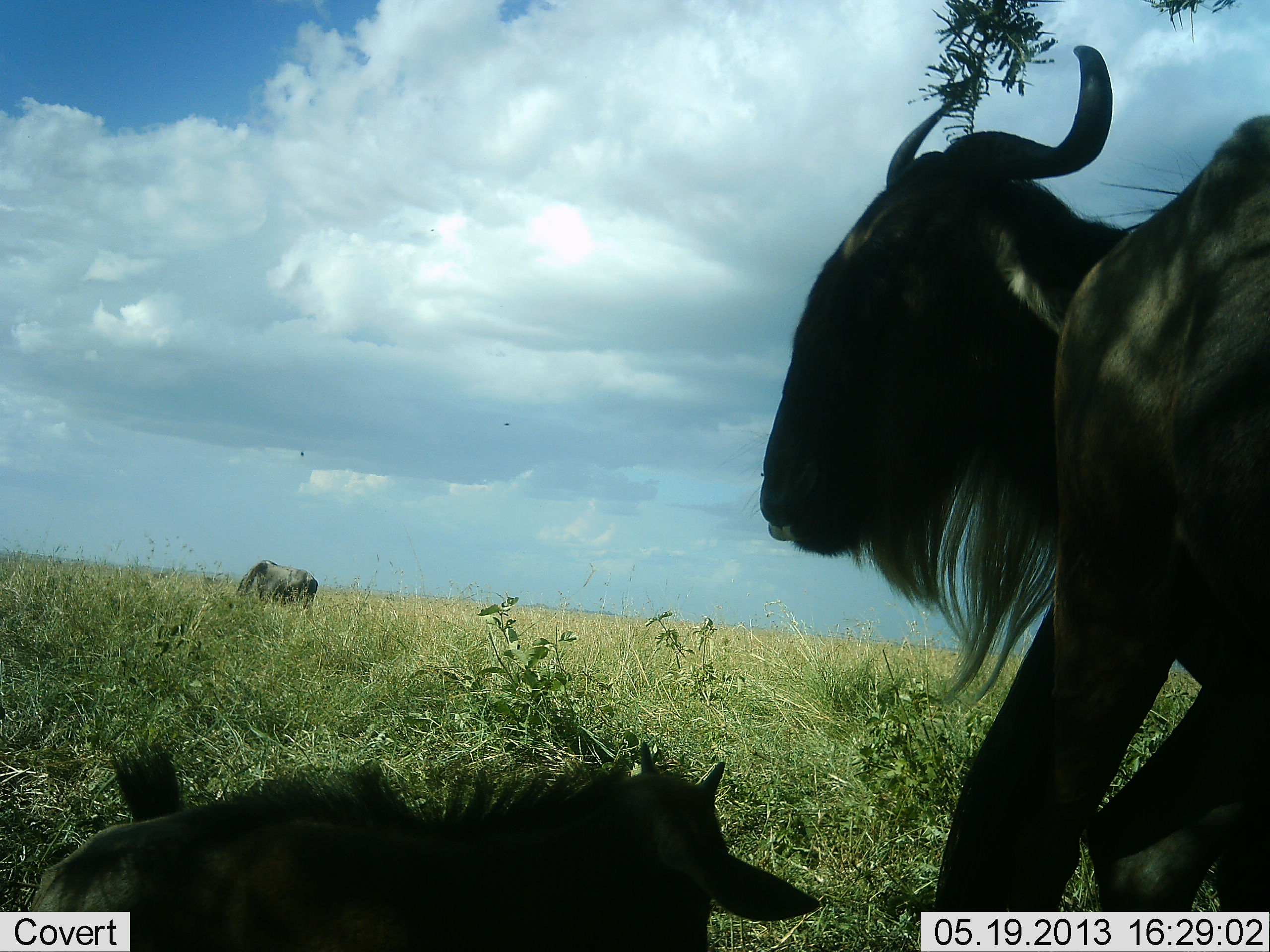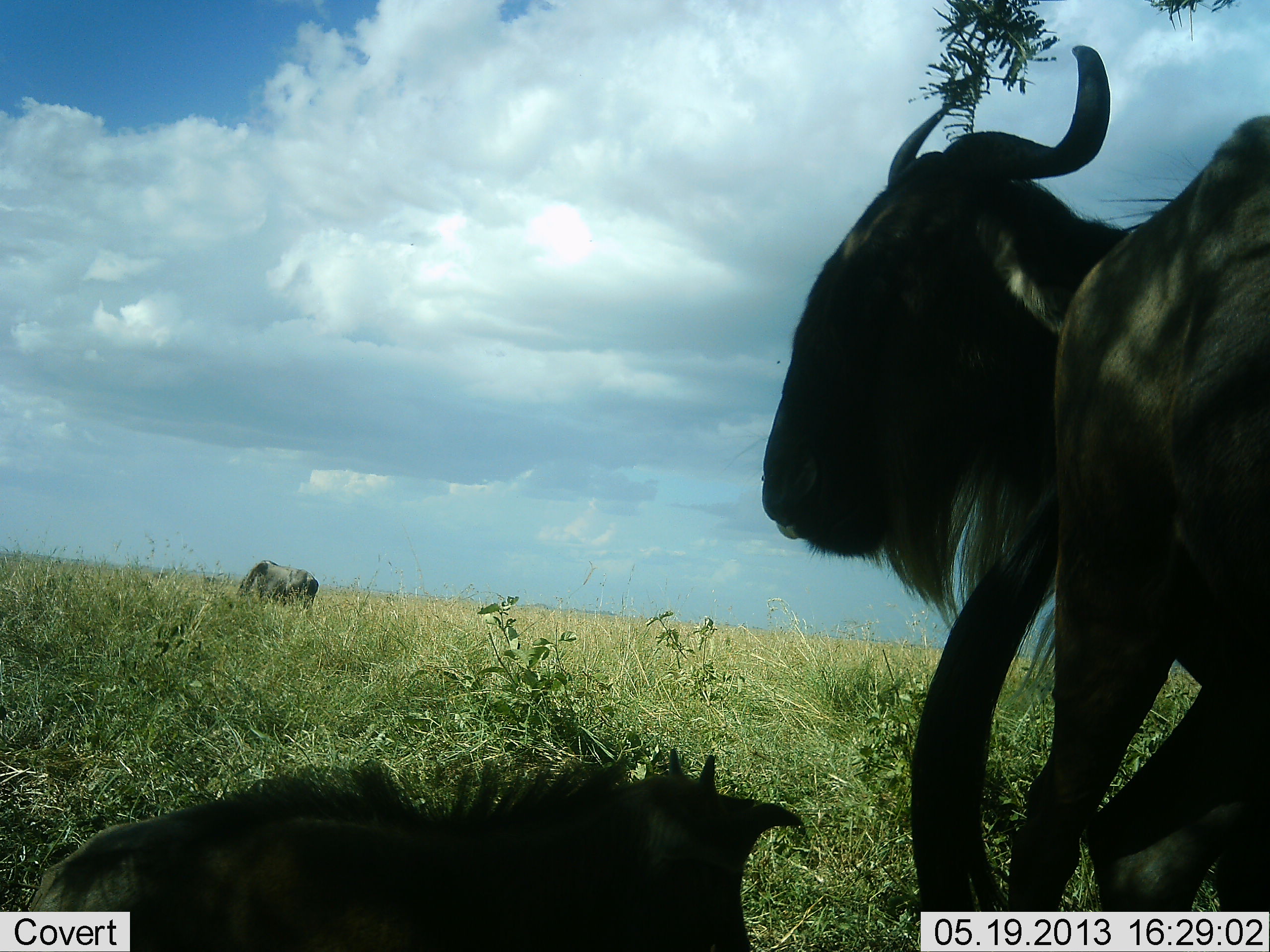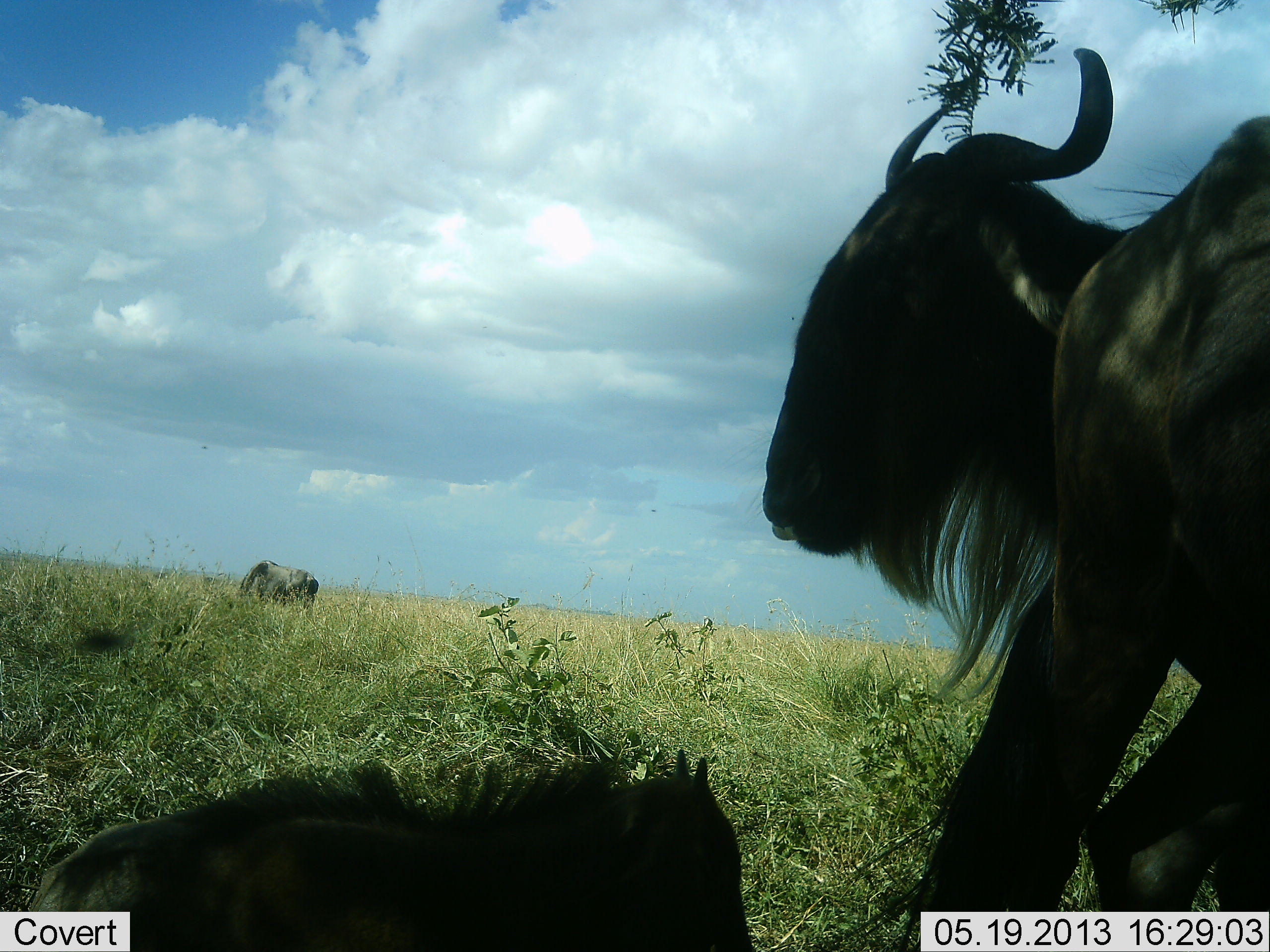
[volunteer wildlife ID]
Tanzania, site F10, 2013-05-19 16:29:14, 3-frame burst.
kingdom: Animalia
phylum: Chordata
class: Mammalia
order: Artiodactyla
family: Bovidae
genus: Connochaetes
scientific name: Connochaetes taurinus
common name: blue wildebeest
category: wildebeest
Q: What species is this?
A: Wildebeest (blue wildebeest) (Connochaetes taurinus).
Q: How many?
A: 3.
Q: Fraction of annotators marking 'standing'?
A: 86%.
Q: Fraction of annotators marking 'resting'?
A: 97%.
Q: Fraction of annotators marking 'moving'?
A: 7%.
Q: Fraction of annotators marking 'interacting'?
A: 7%.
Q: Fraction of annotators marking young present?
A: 59%.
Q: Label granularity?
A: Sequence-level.